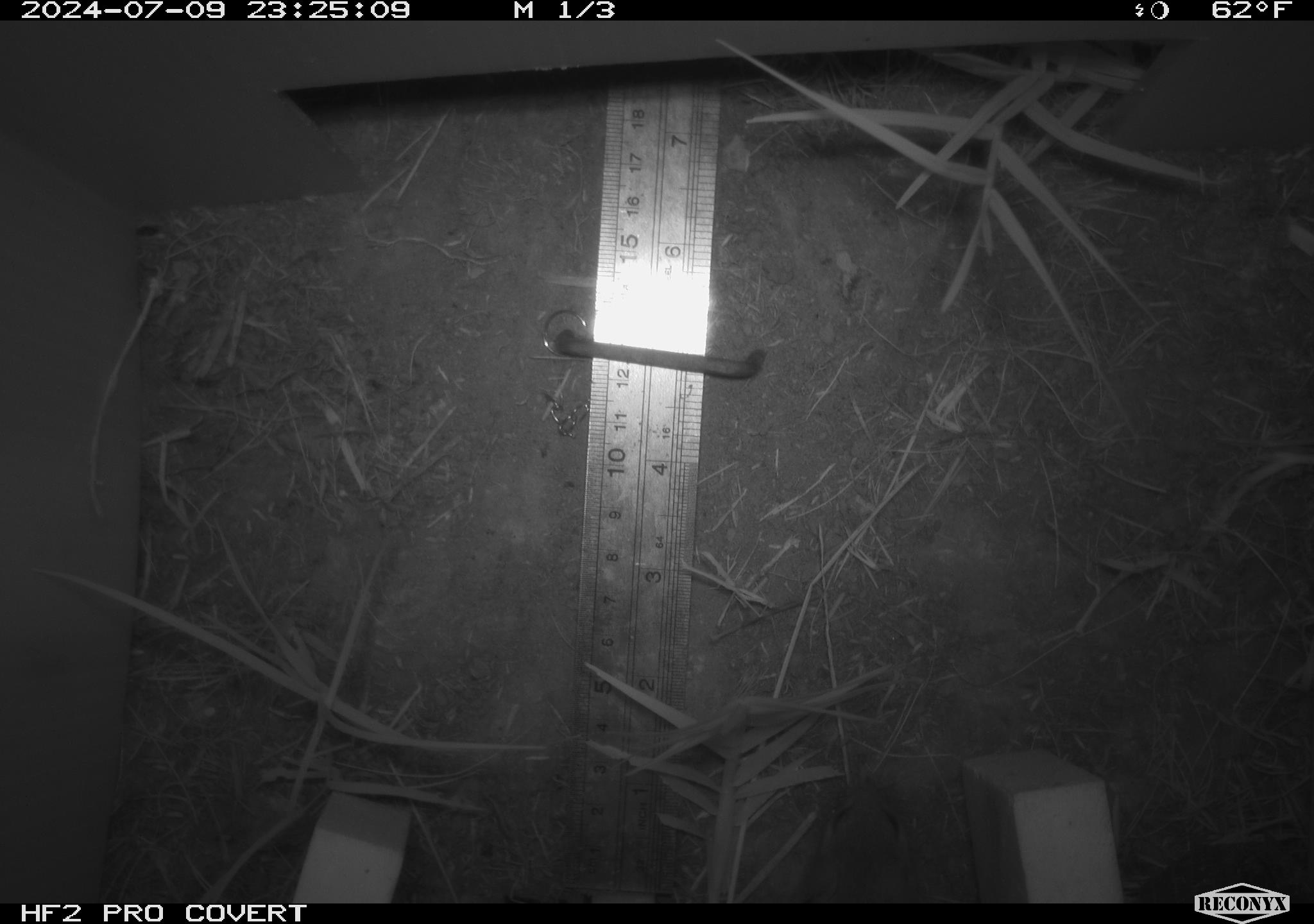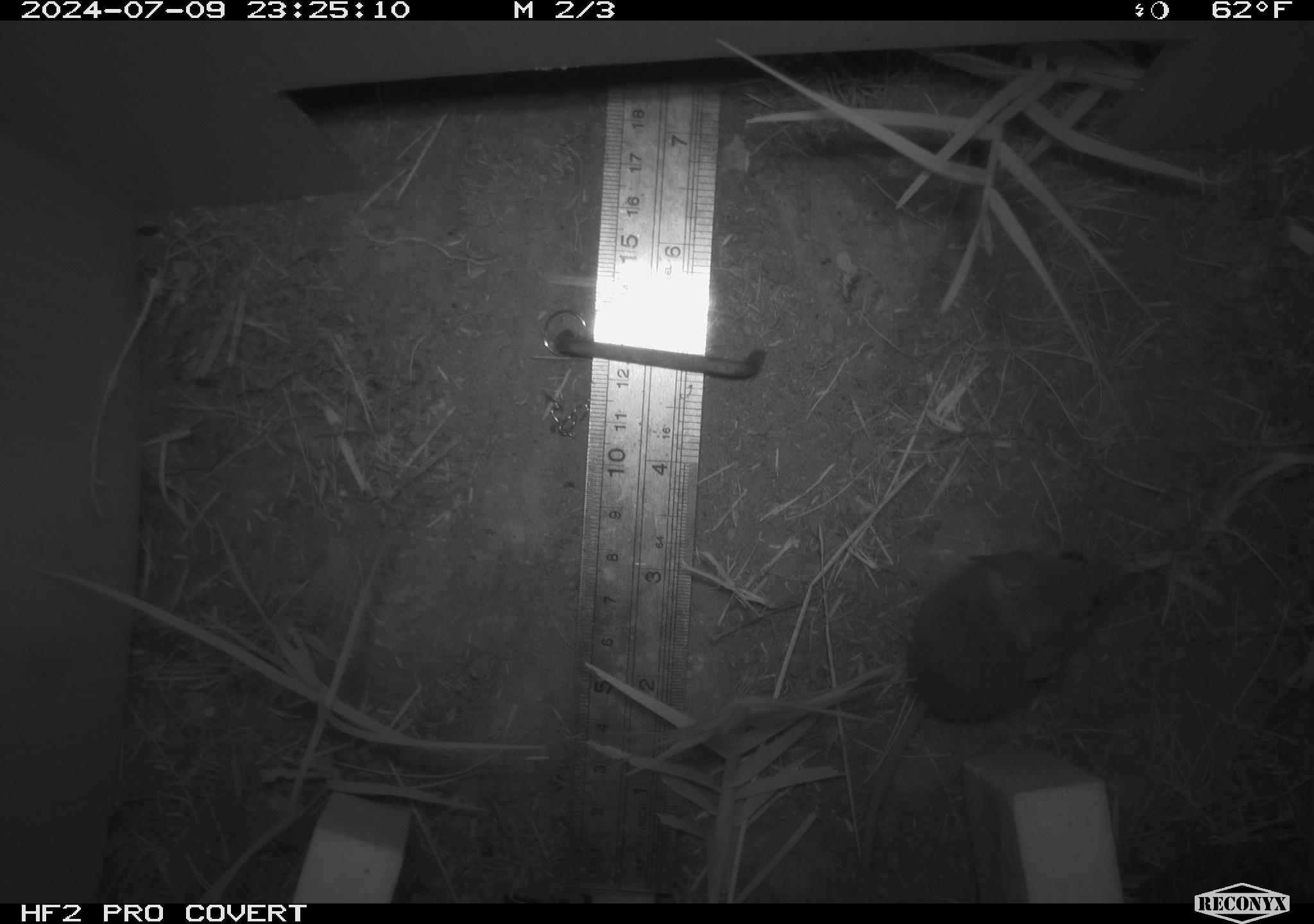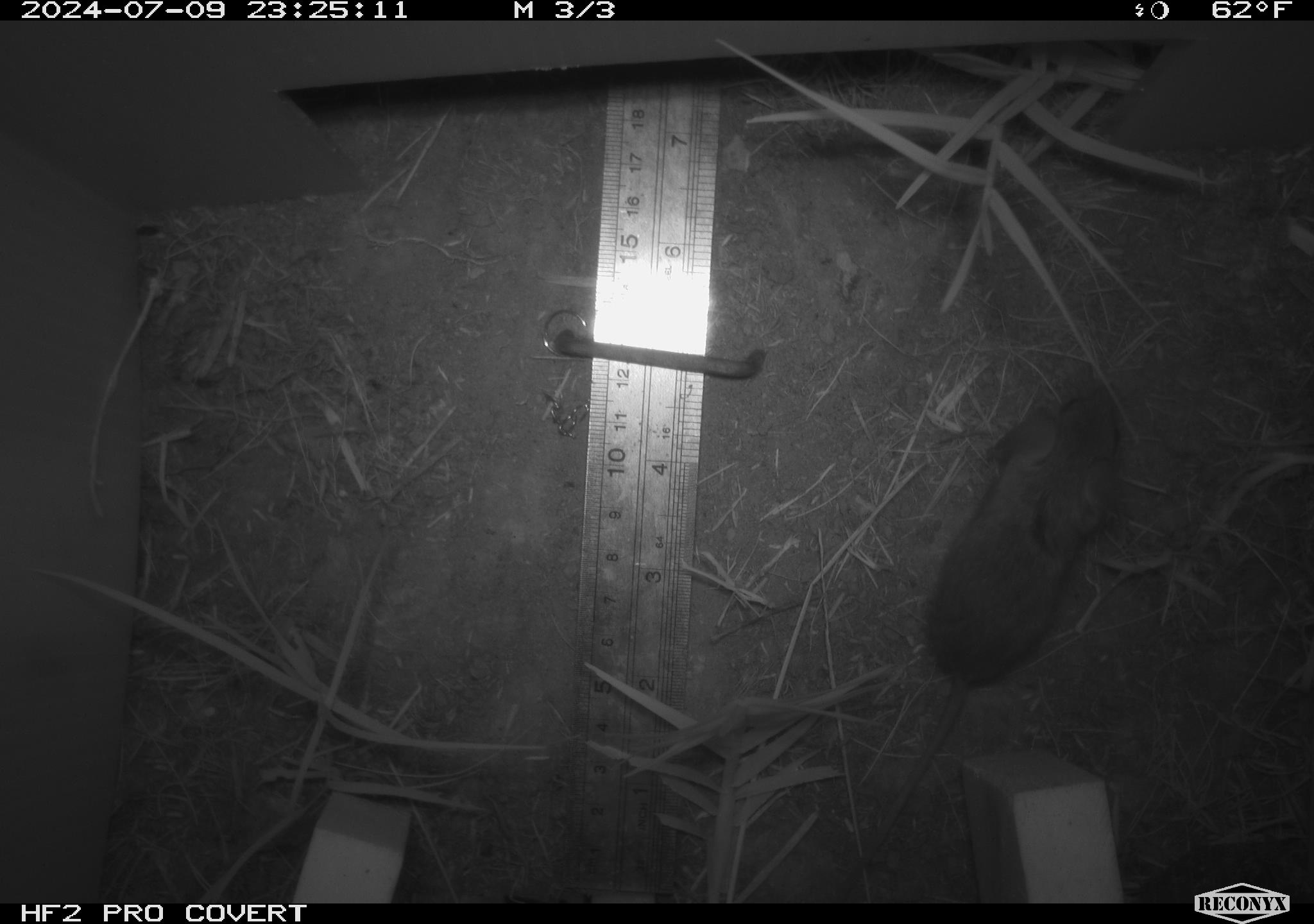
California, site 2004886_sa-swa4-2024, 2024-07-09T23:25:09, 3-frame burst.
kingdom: Animalia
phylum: Chordata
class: Mammalia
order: Rodentia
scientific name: Rodentia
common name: mouse species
Mouse species (Rodentia).